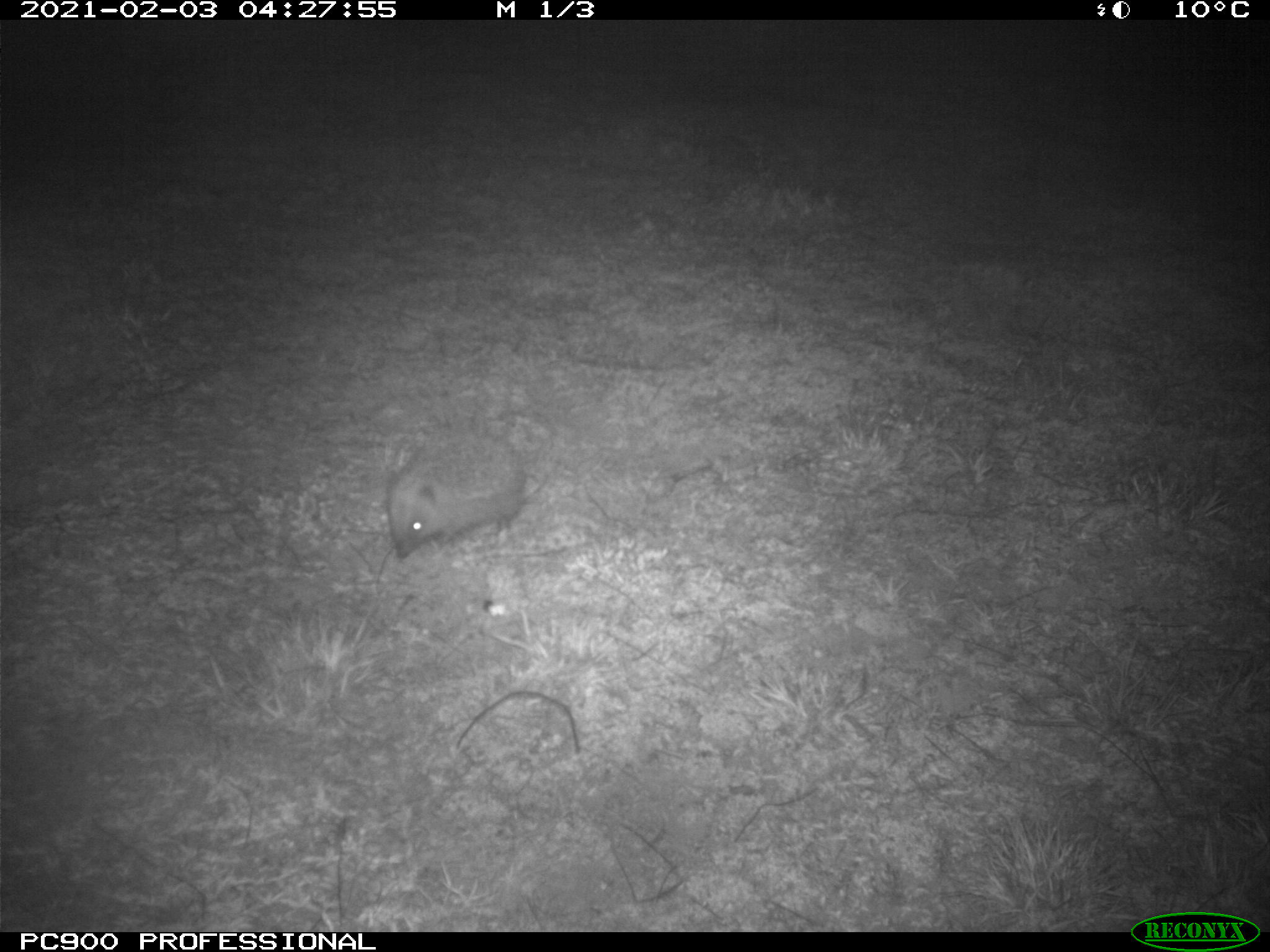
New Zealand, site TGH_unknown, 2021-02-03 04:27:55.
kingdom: Animalia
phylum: Chordata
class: Mammalia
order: Eulipotyphla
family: Erinaceidae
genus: Erinaceus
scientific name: Erinaceus europaeus europaeus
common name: european hedgehog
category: hedgehog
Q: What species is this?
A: Hedgehog (european hedgehog) (Erinaceus europaeus europaeus).